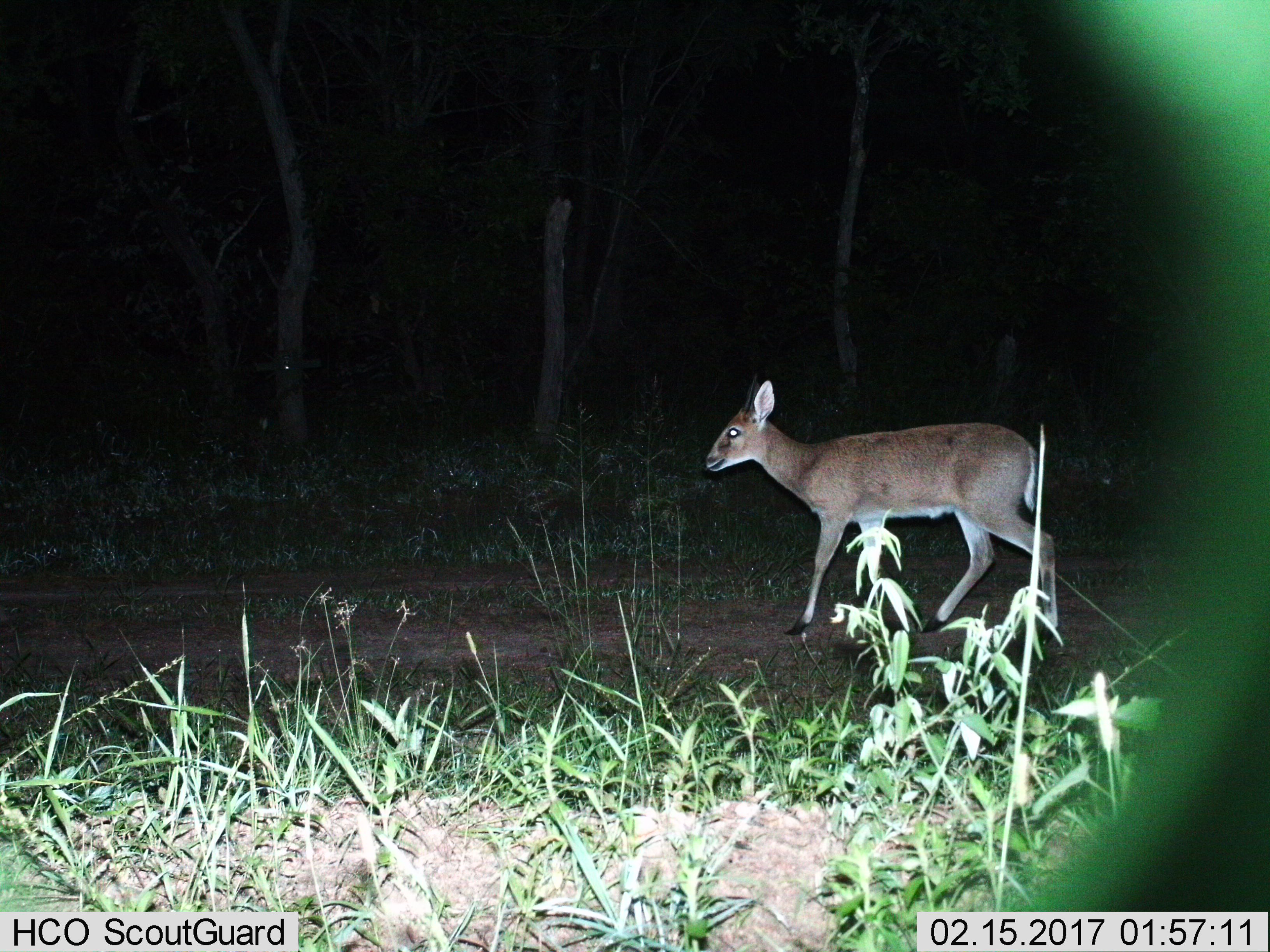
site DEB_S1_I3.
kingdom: Animalia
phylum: Chordata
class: Mammalia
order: Artiodactyla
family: Bovidae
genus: Sylvicapra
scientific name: Sylvicapra grimmia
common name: common duiker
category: duikercommongrey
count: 1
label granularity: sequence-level